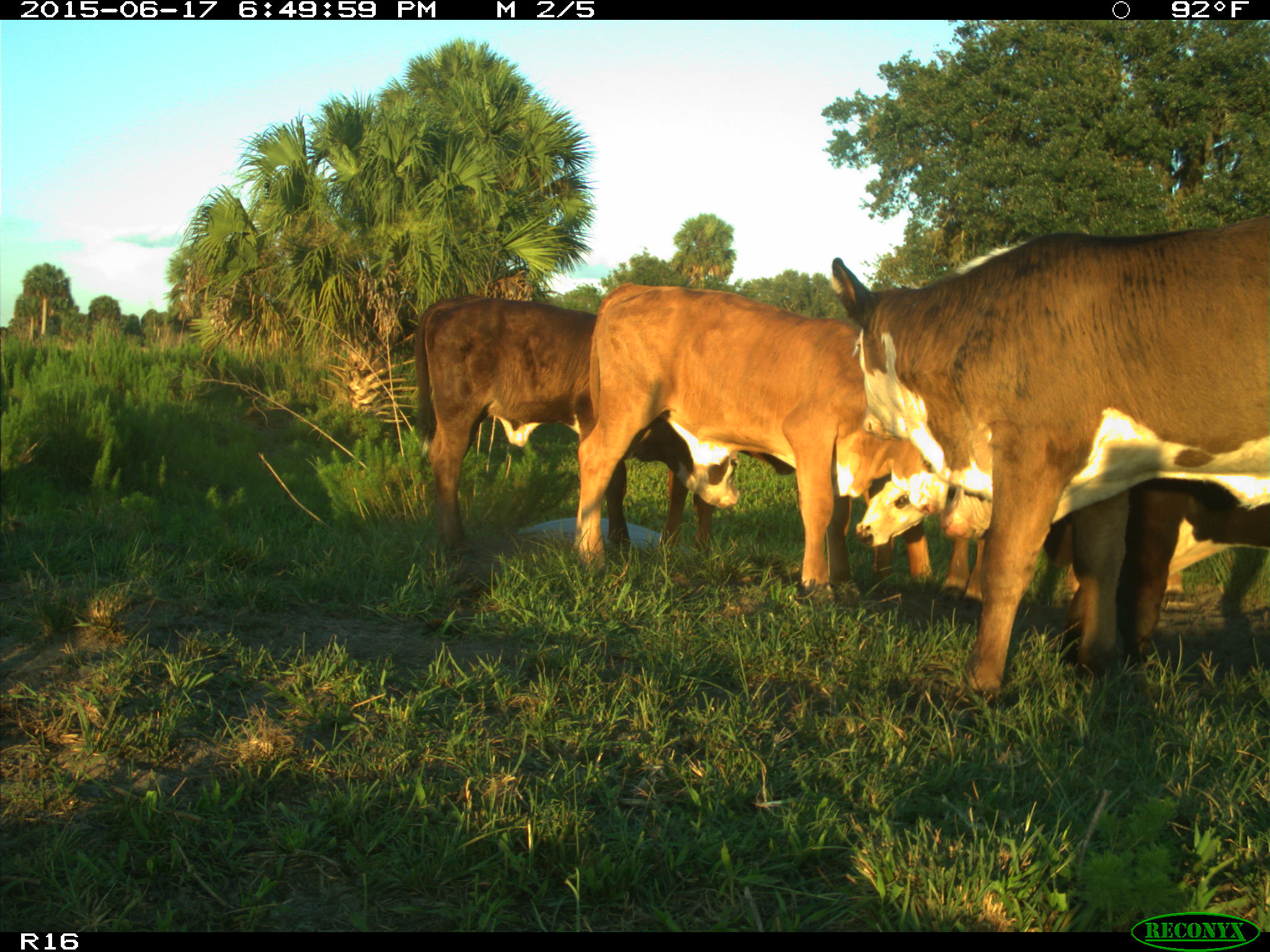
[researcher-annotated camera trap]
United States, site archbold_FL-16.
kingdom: Animalia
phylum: Chordata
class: Mammalia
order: Artiodactyla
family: Bovidae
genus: Bos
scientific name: Bos taurus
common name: domestic cow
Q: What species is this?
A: Bos taurus (domestic cow).